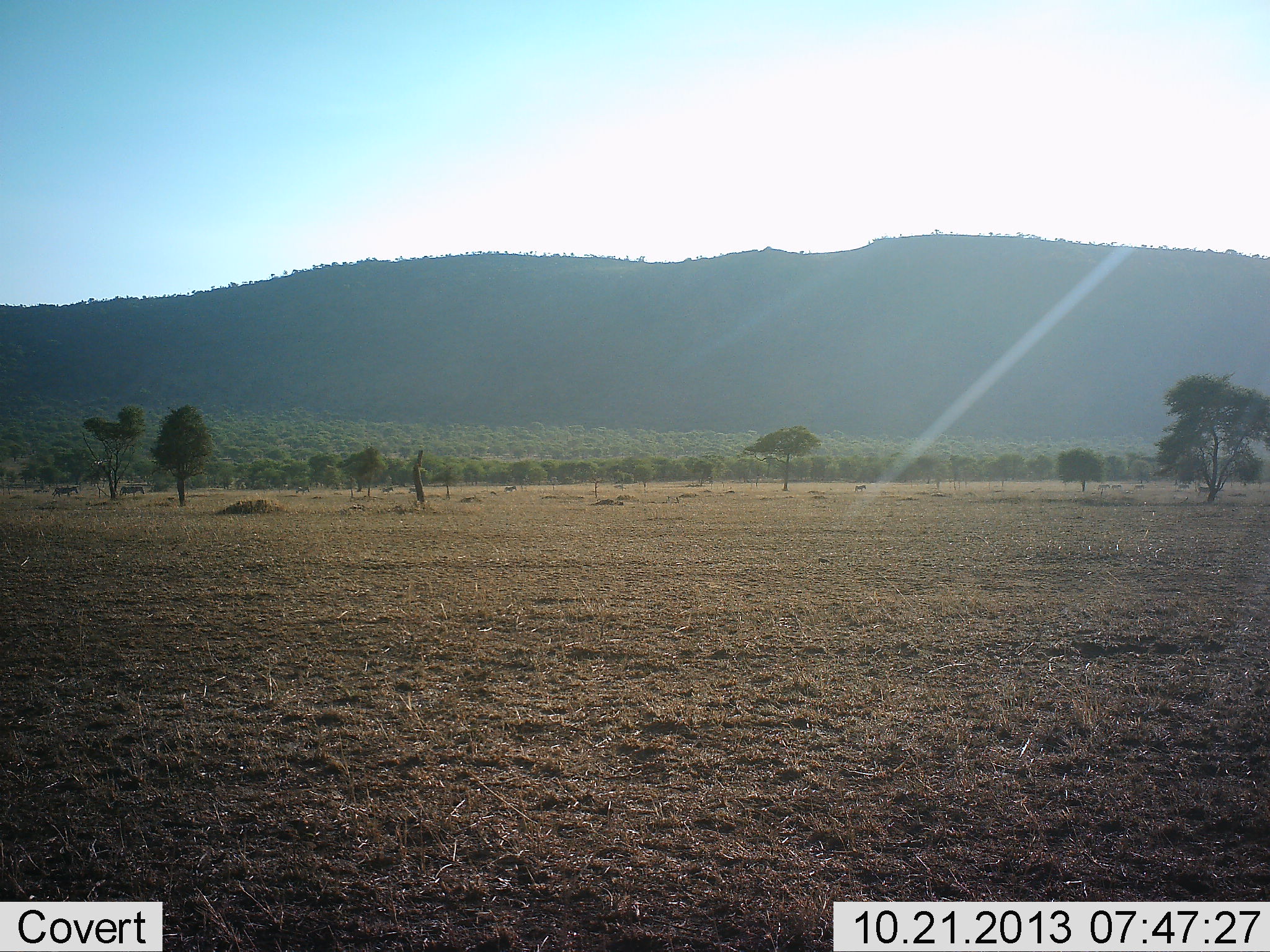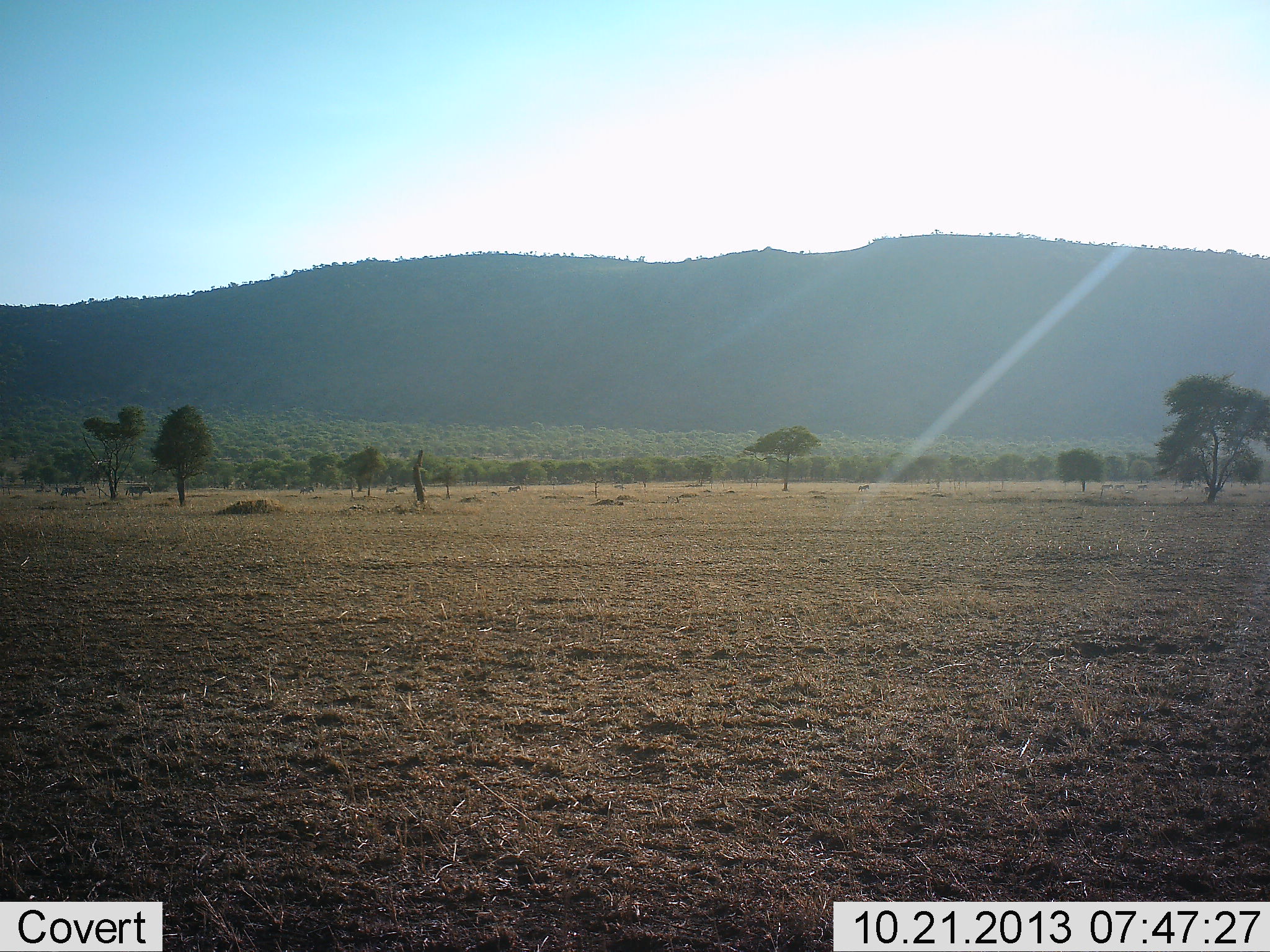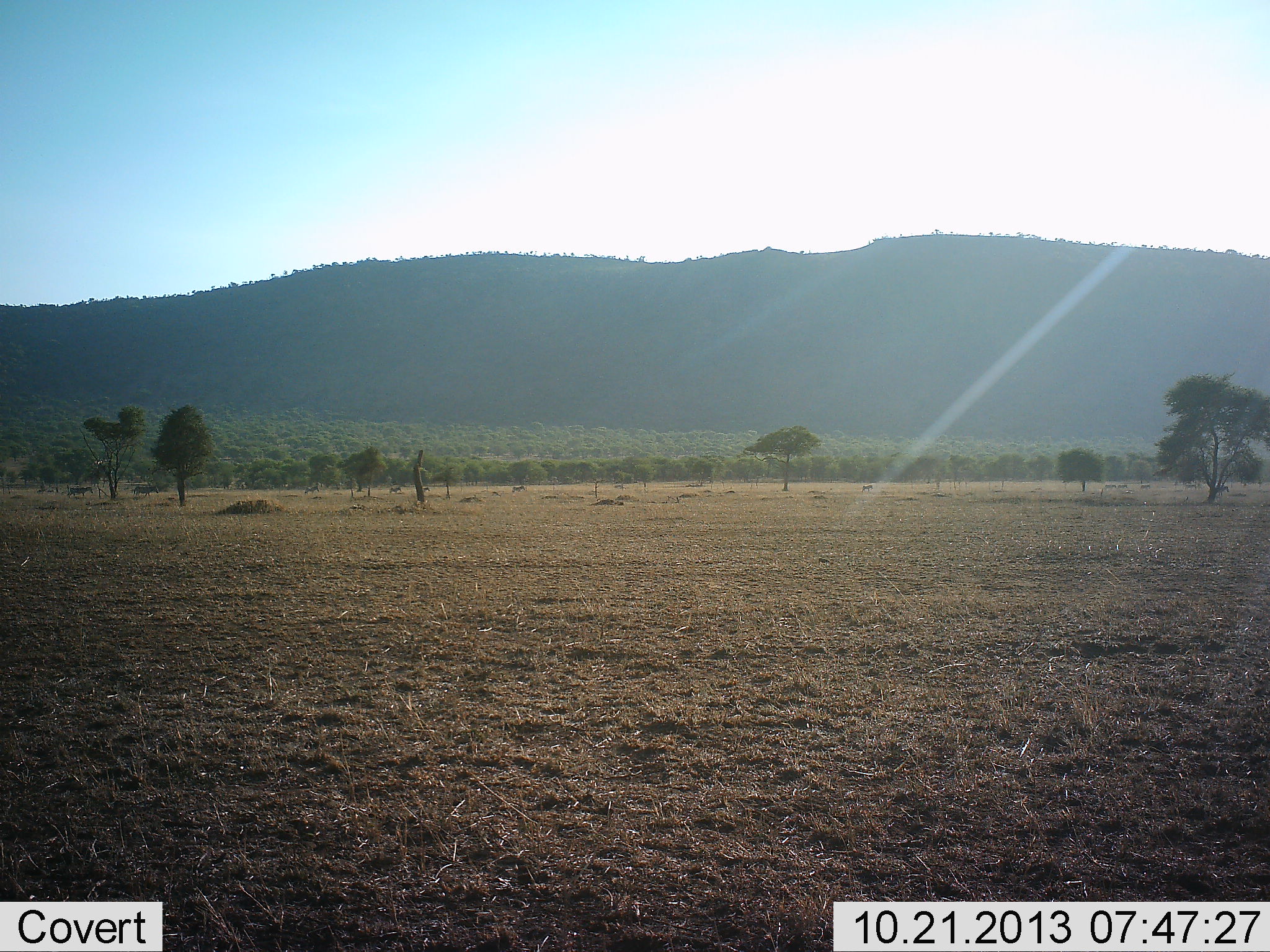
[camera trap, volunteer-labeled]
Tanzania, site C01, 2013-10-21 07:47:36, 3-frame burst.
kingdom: Animalia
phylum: Chordata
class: Mammalia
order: Perissodactyla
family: Equidae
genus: Equus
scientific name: Equus quagga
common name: plains zebra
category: zebra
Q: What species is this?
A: Zebra (plains zebra) (Equus quagga).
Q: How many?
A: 11-50.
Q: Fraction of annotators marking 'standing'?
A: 0%.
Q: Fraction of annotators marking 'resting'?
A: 0%.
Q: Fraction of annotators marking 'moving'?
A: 100%.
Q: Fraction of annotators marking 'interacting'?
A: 0%.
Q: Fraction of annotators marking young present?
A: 0%.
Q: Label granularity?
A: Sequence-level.